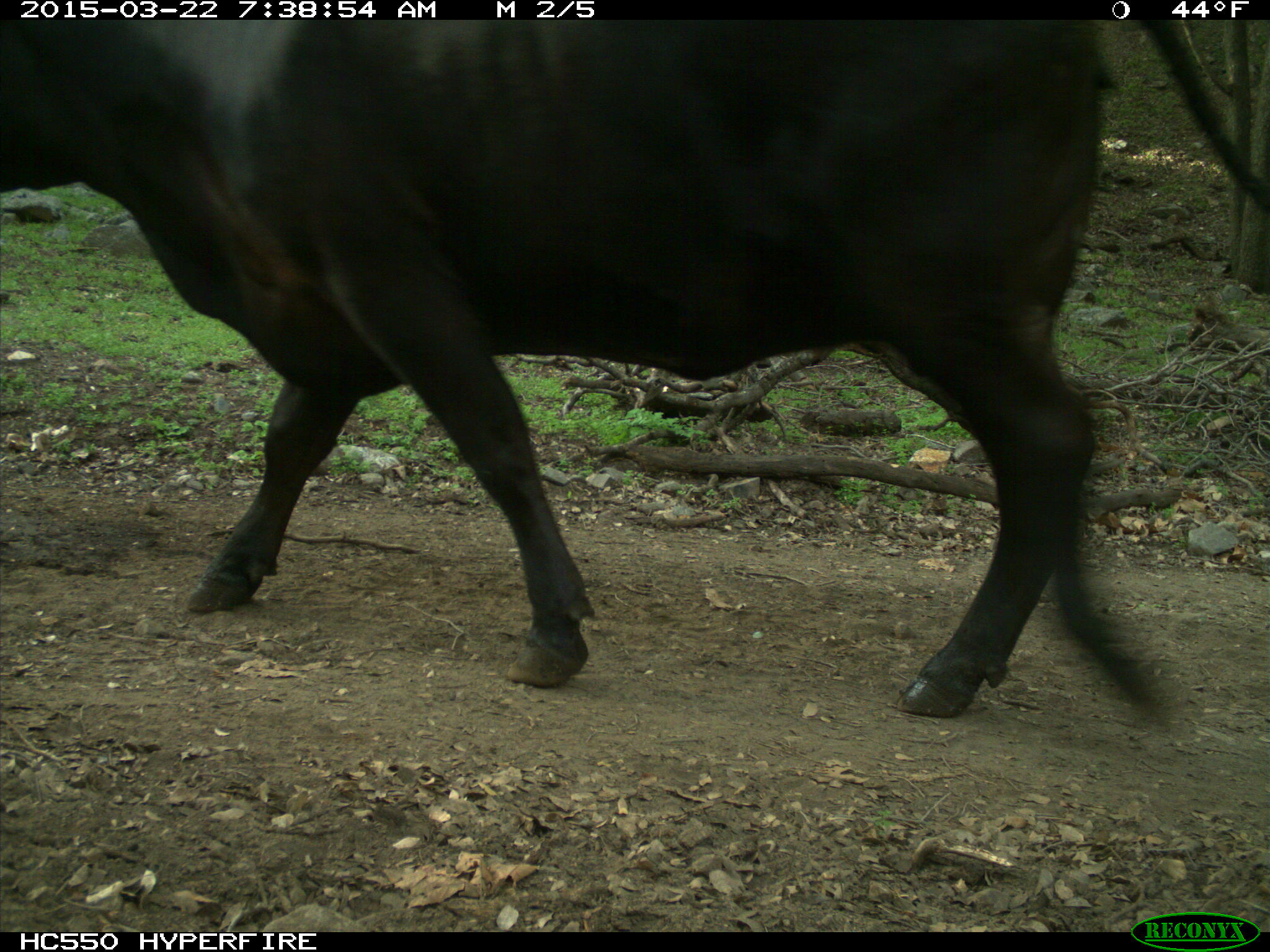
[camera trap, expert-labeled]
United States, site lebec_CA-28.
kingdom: Animalia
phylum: Chordata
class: Mammalia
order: Artiodactyla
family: Bovidae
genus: Bos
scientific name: Bos taurus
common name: domestic cow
Bos taurus (domestic cow).